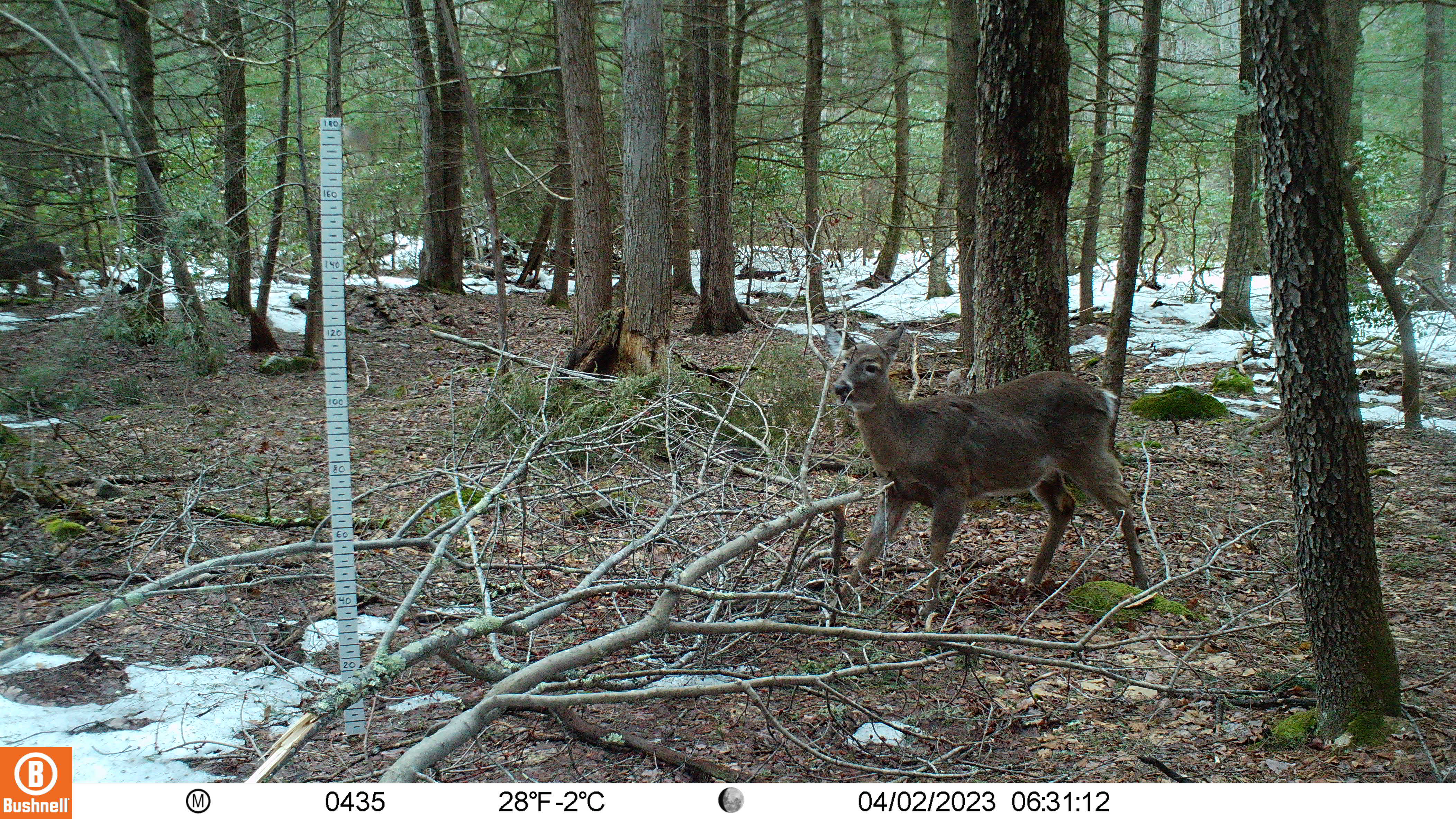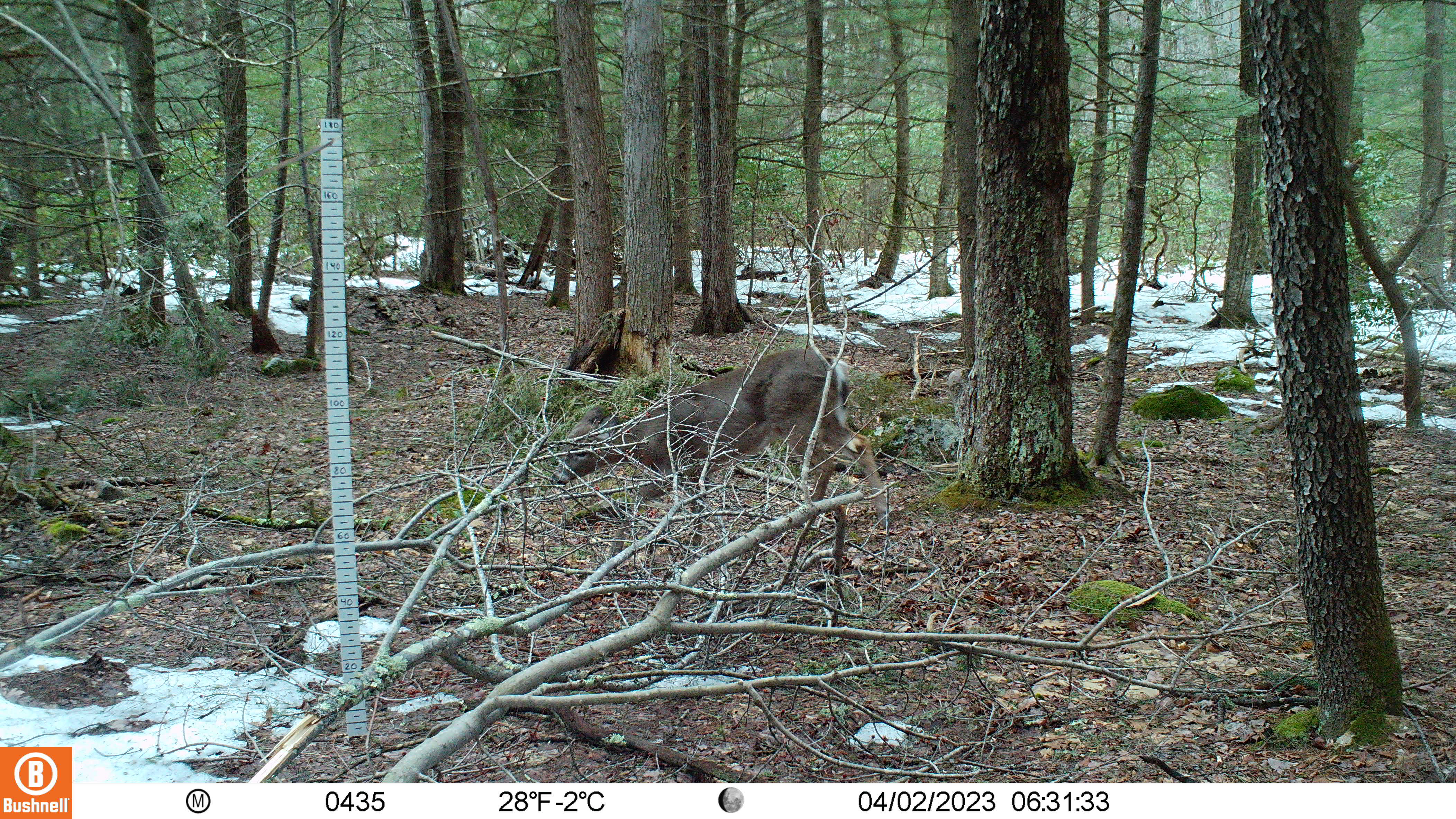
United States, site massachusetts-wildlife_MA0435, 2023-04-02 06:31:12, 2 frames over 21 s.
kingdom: Animalia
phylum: Chordata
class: Mammalia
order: Artiodactyla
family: Cervidae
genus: Odocoileus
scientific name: Odocoileus virginianus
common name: white-tailed deer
White-tailed deer (Odocoileus virginianus).